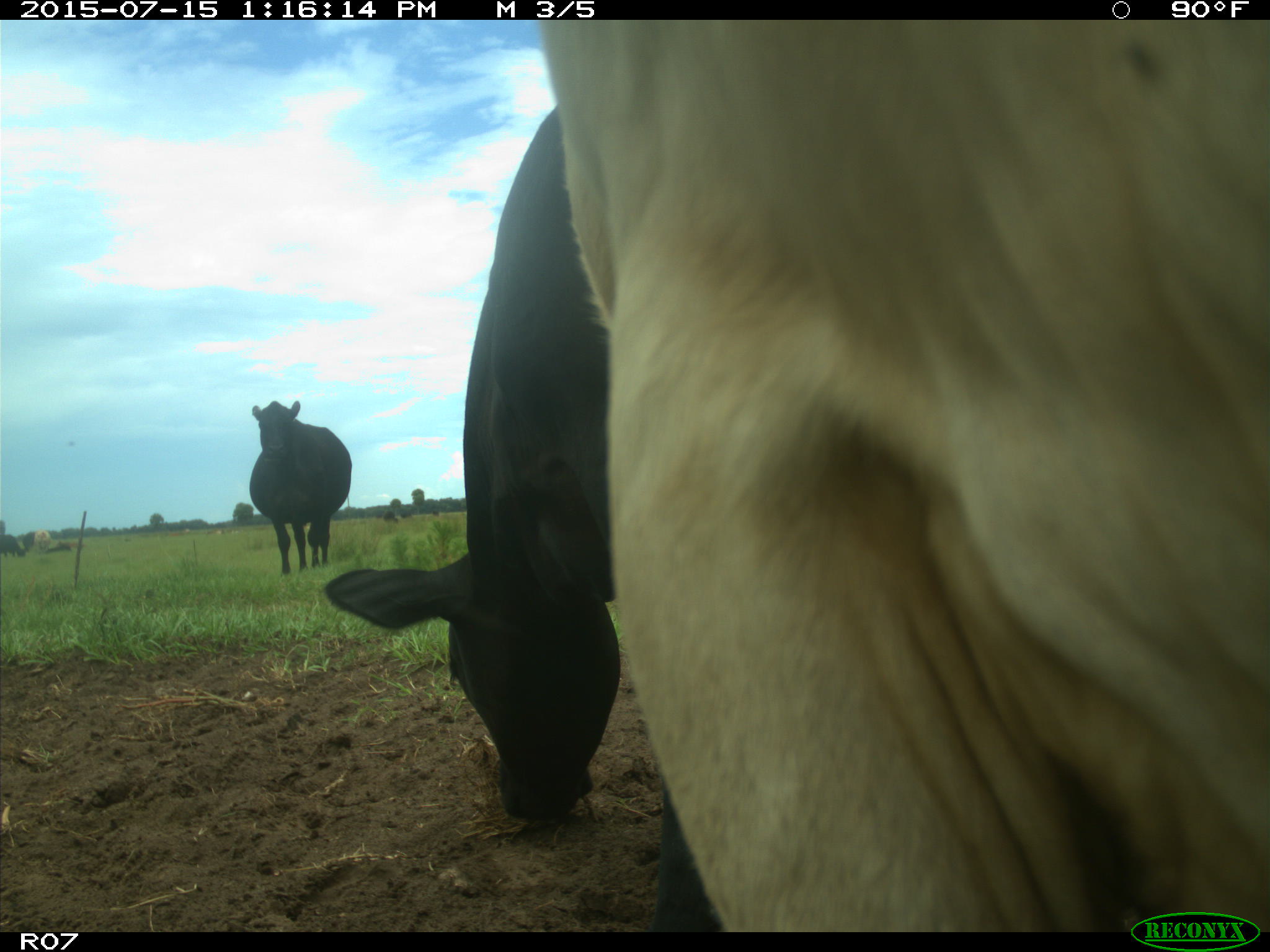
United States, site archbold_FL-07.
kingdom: Animalia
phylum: Chordata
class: Mammalia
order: Artiodactyla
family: Bovidae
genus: Bos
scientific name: Bos taurus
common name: domestic cow